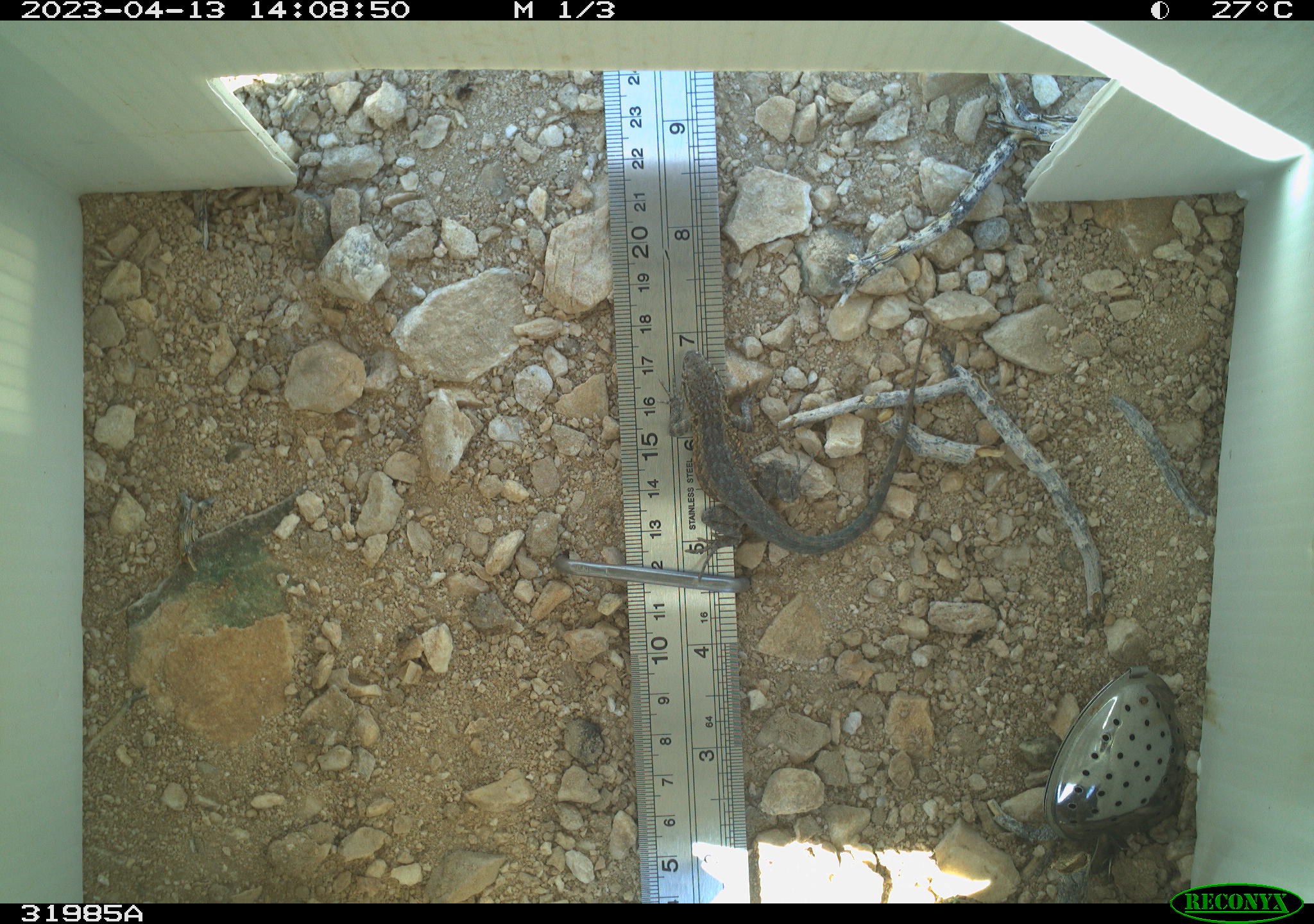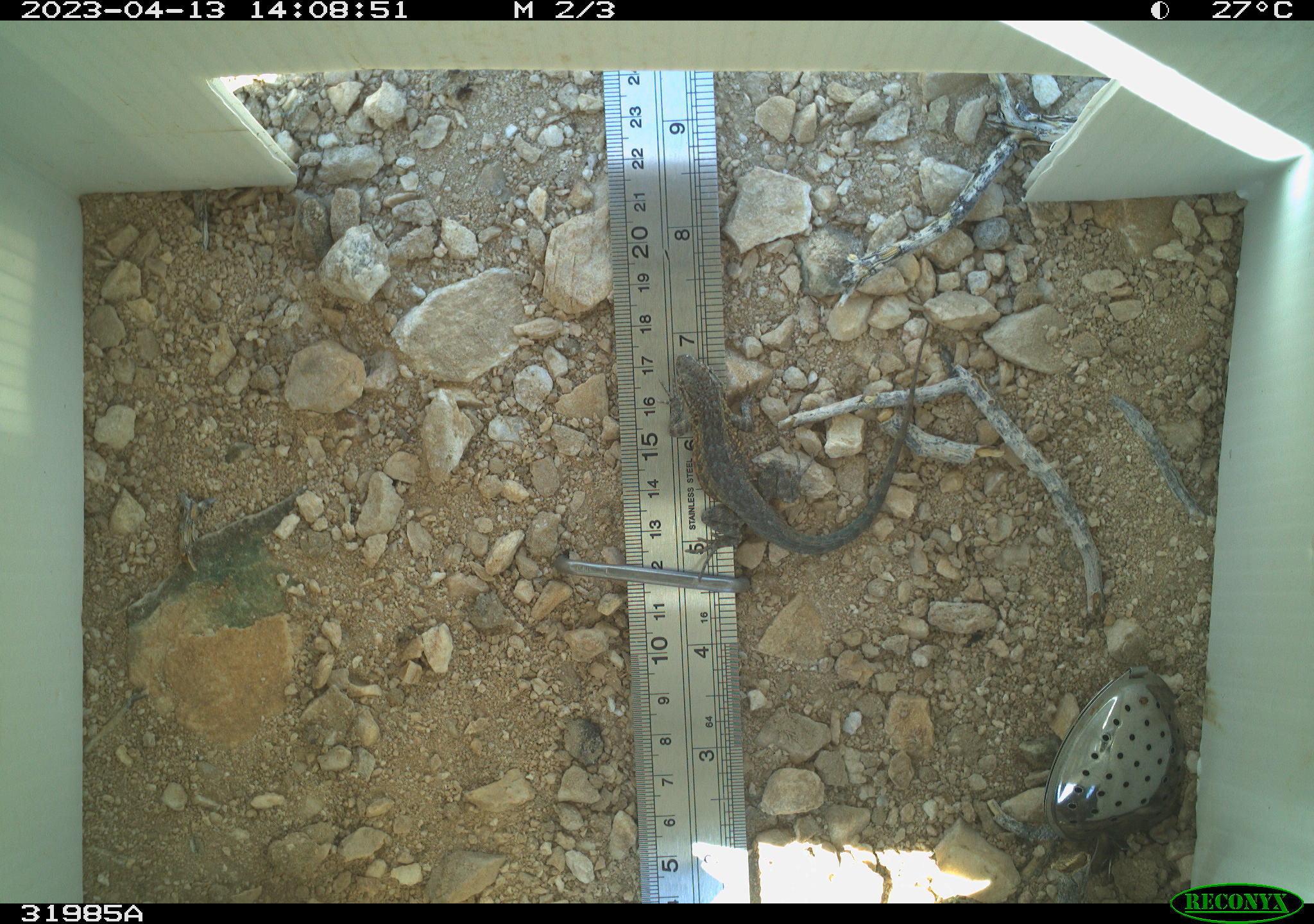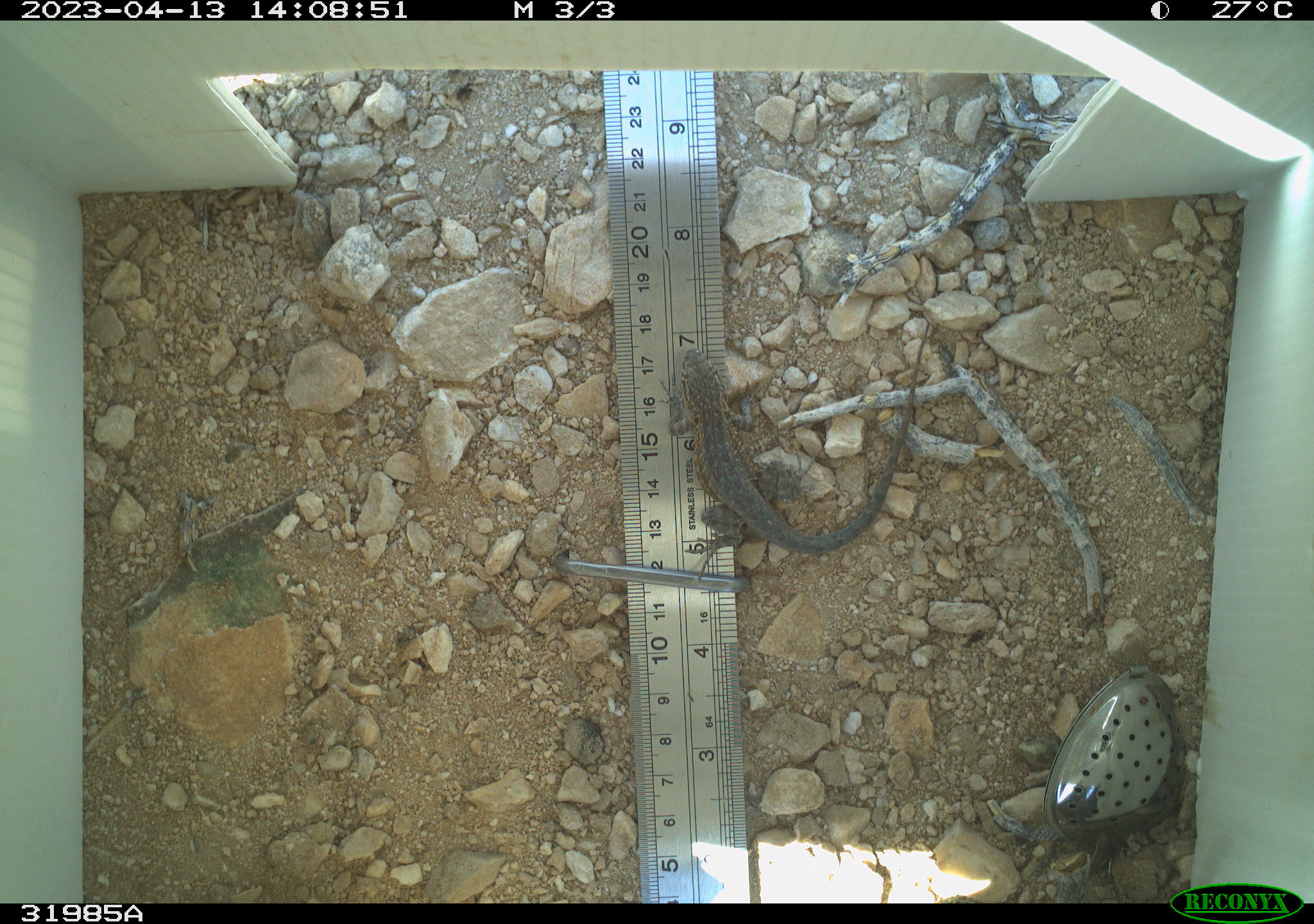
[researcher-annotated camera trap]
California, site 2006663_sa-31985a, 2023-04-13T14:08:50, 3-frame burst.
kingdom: Animalia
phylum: Chordata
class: Reptilia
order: Squamata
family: Phrynosomatidae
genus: Uta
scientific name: Uta stansburiana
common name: common side-blotched lizard